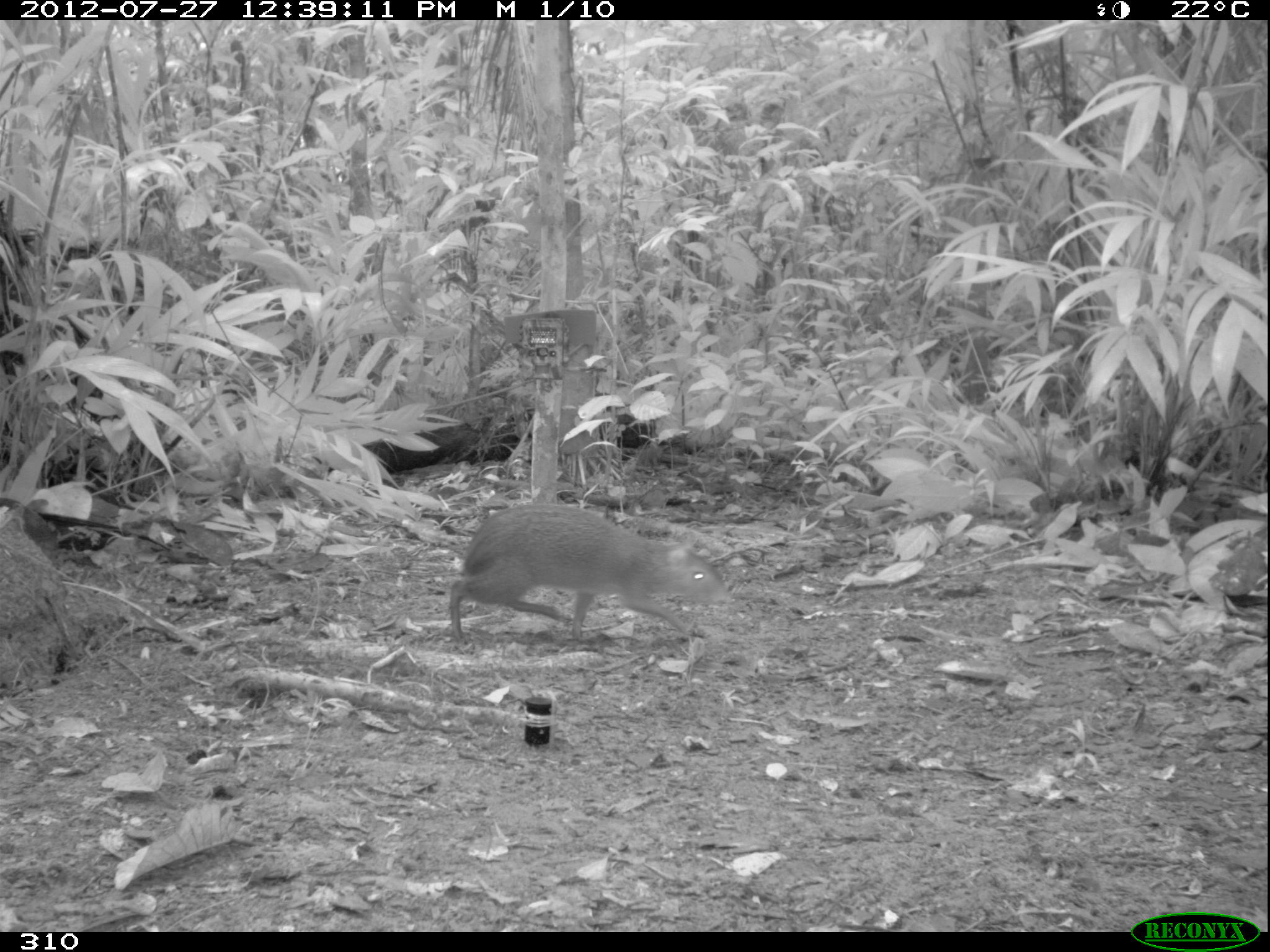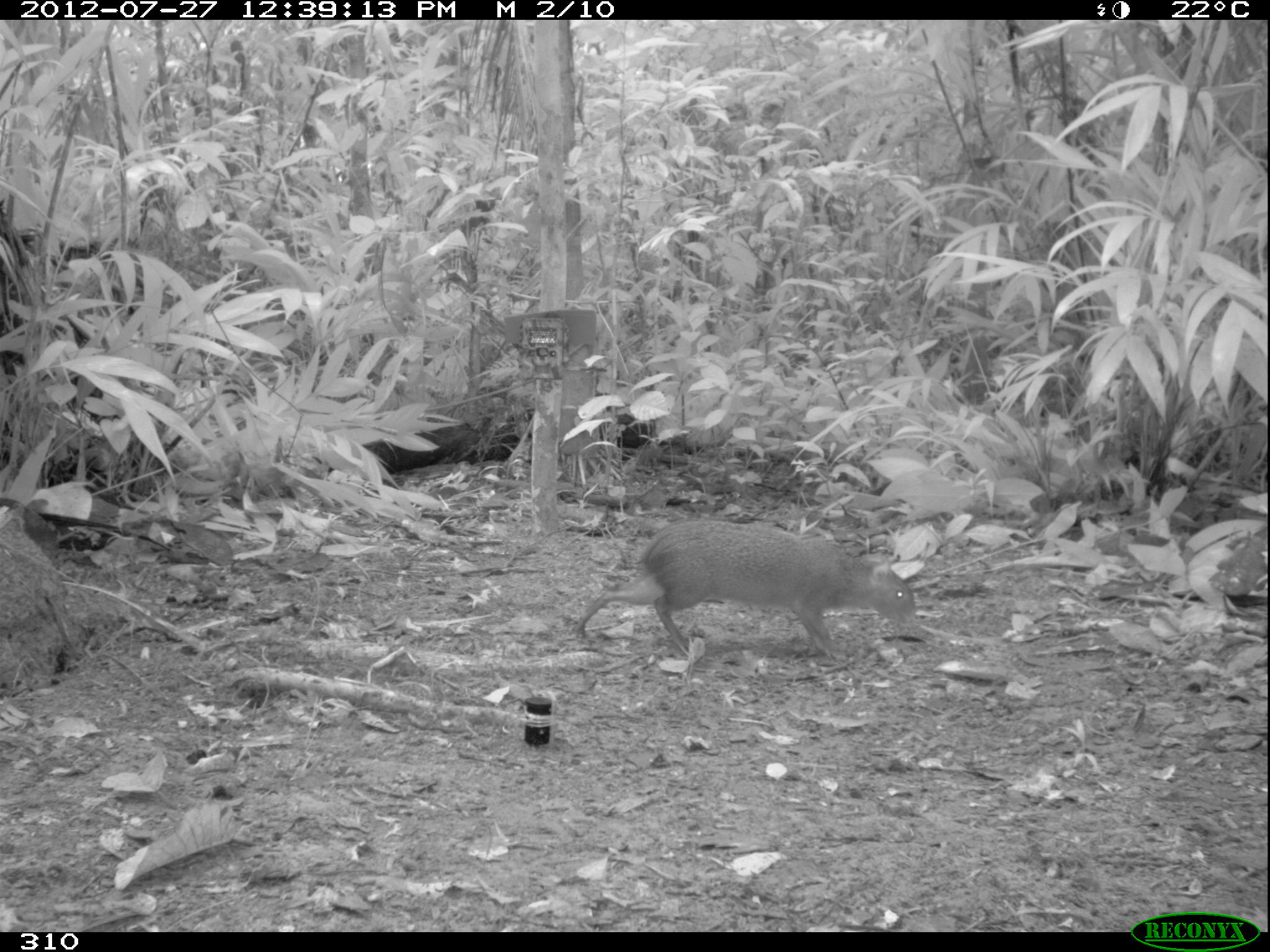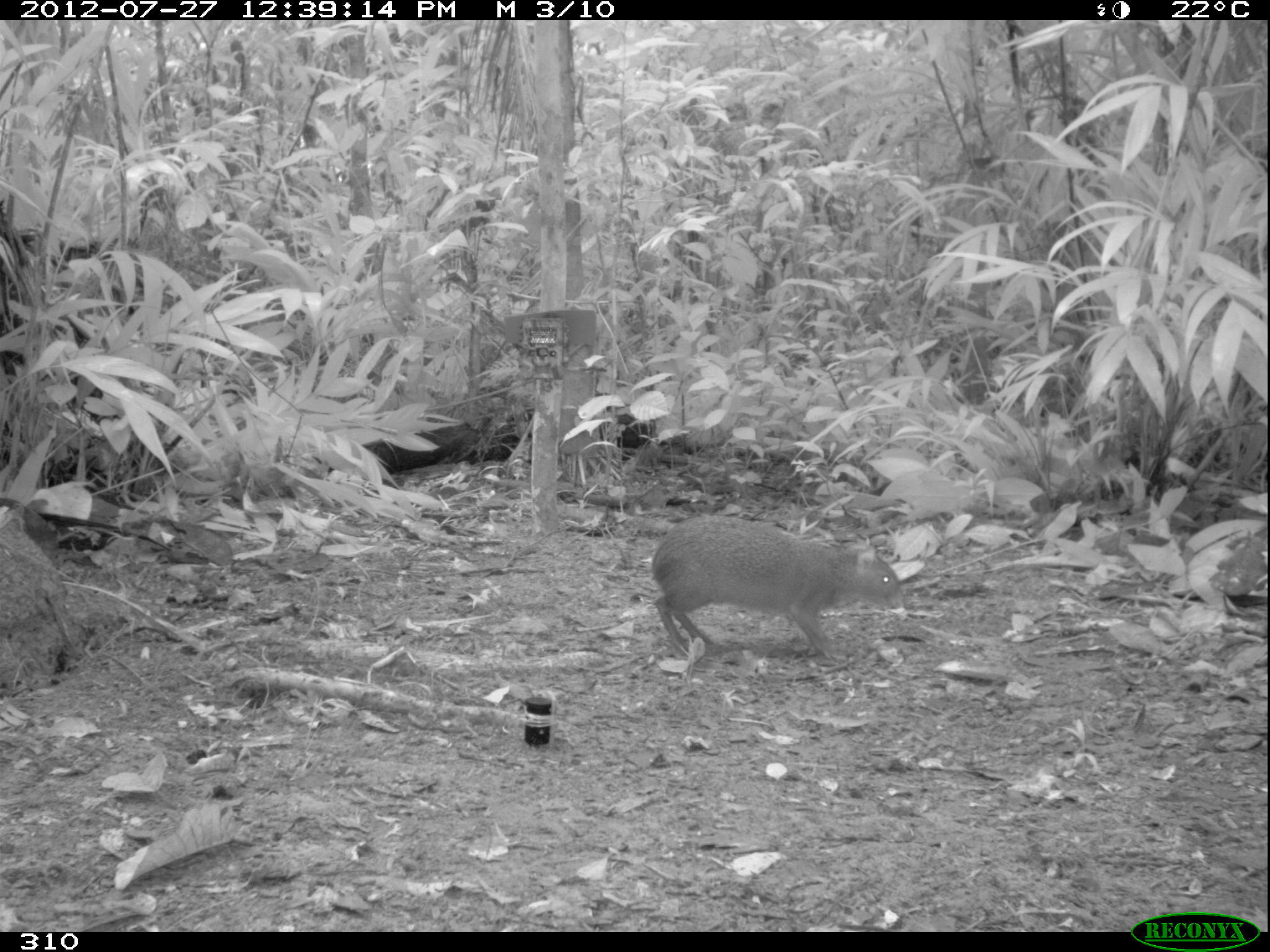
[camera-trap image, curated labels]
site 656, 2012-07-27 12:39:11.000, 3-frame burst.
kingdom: Animalia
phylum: Chordata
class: Mammalia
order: Rodentia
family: Dasyproctidae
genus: Dasyprocta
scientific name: Dasyprocta punctata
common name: central american agouti